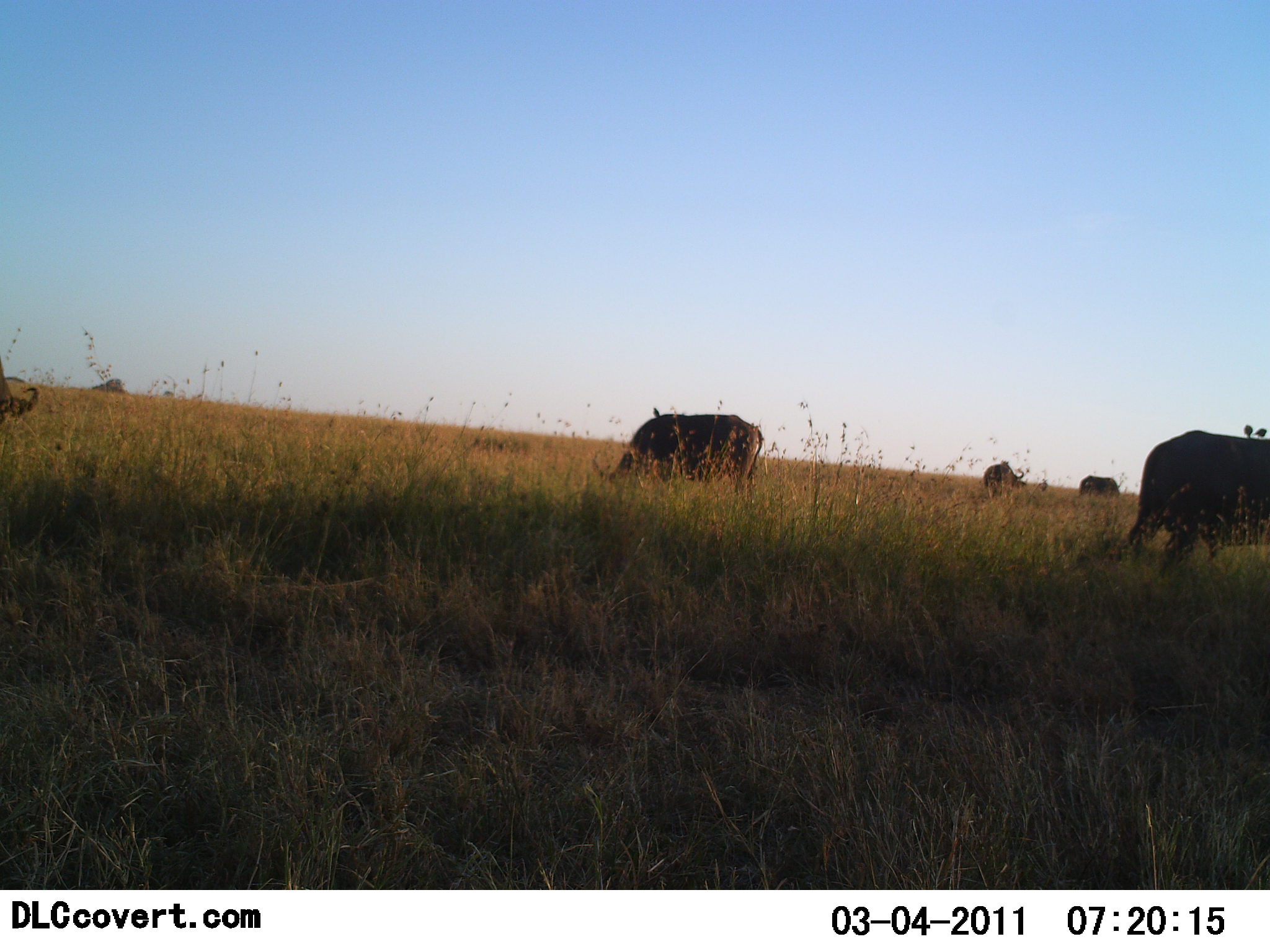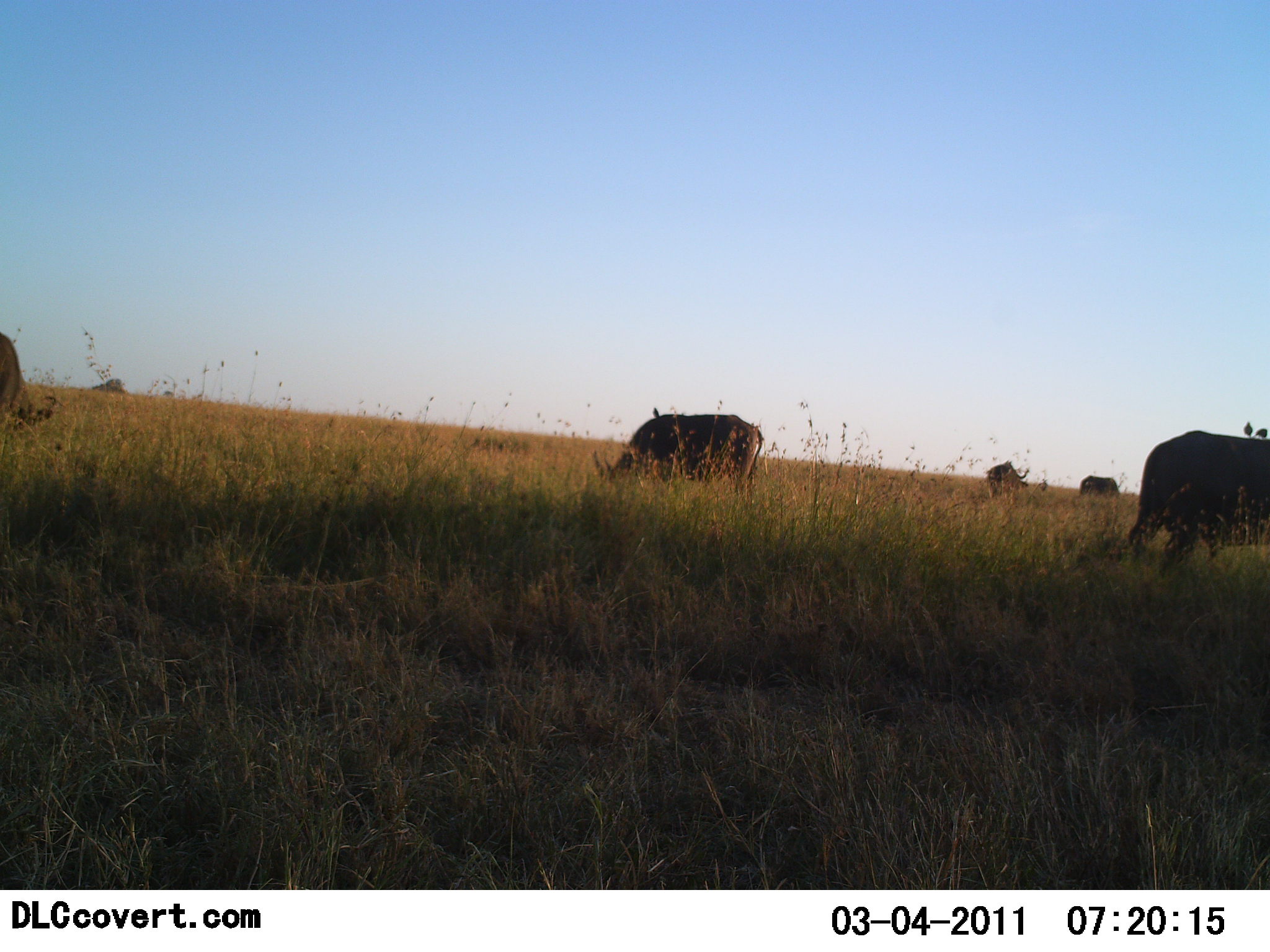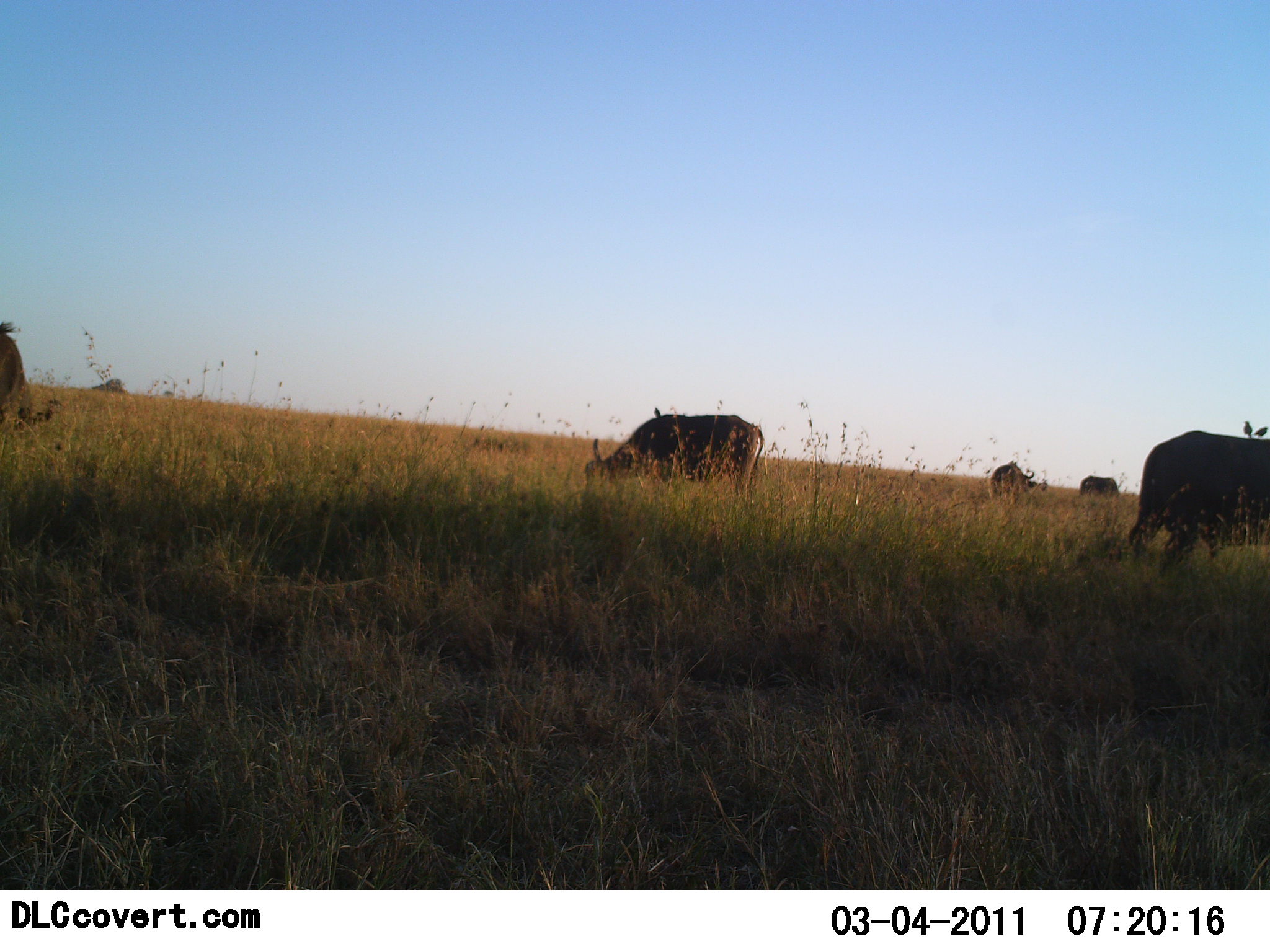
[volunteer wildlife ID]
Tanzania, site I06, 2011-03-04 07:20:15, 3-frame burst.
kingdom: Animalia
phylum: Chordata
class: Mammalia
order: Artiodactyla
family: Bovidae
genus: Syncerus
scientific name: Syncerus caffer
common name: cape buffalo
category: buffalo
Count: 5.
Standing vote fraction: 7%.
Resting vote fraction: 0%.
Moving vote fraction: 7%.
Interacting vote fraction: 0%.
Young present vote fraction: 0%.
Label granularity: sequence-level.